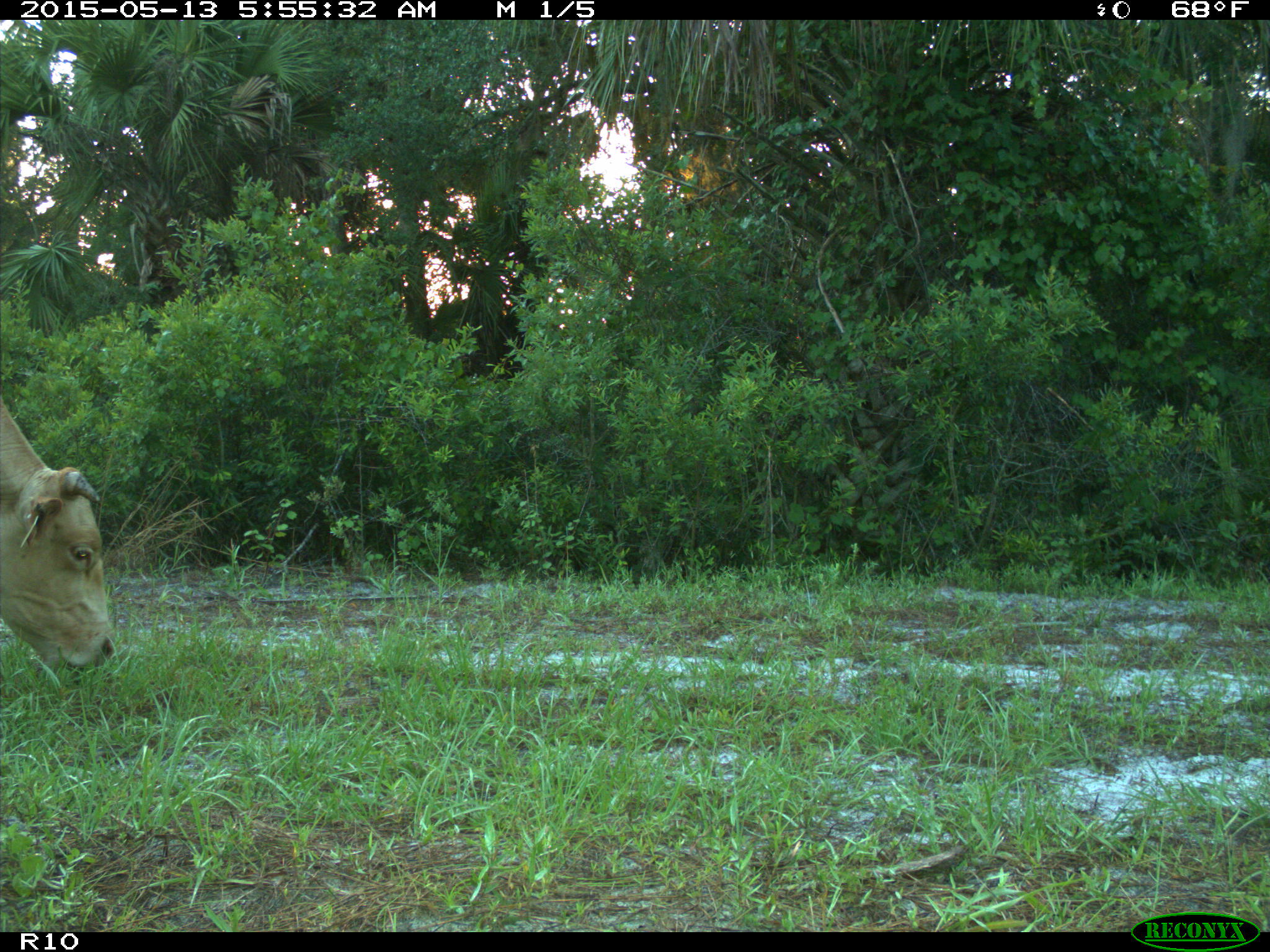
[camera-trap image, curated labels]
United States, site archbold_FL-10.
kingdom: Animalia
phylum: Chordata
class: Mammalia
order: Artiodactyla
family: Bovidae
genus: Bos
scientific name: Bos taurus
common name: domestic cow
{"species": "Bos taurus (domestic cow)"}